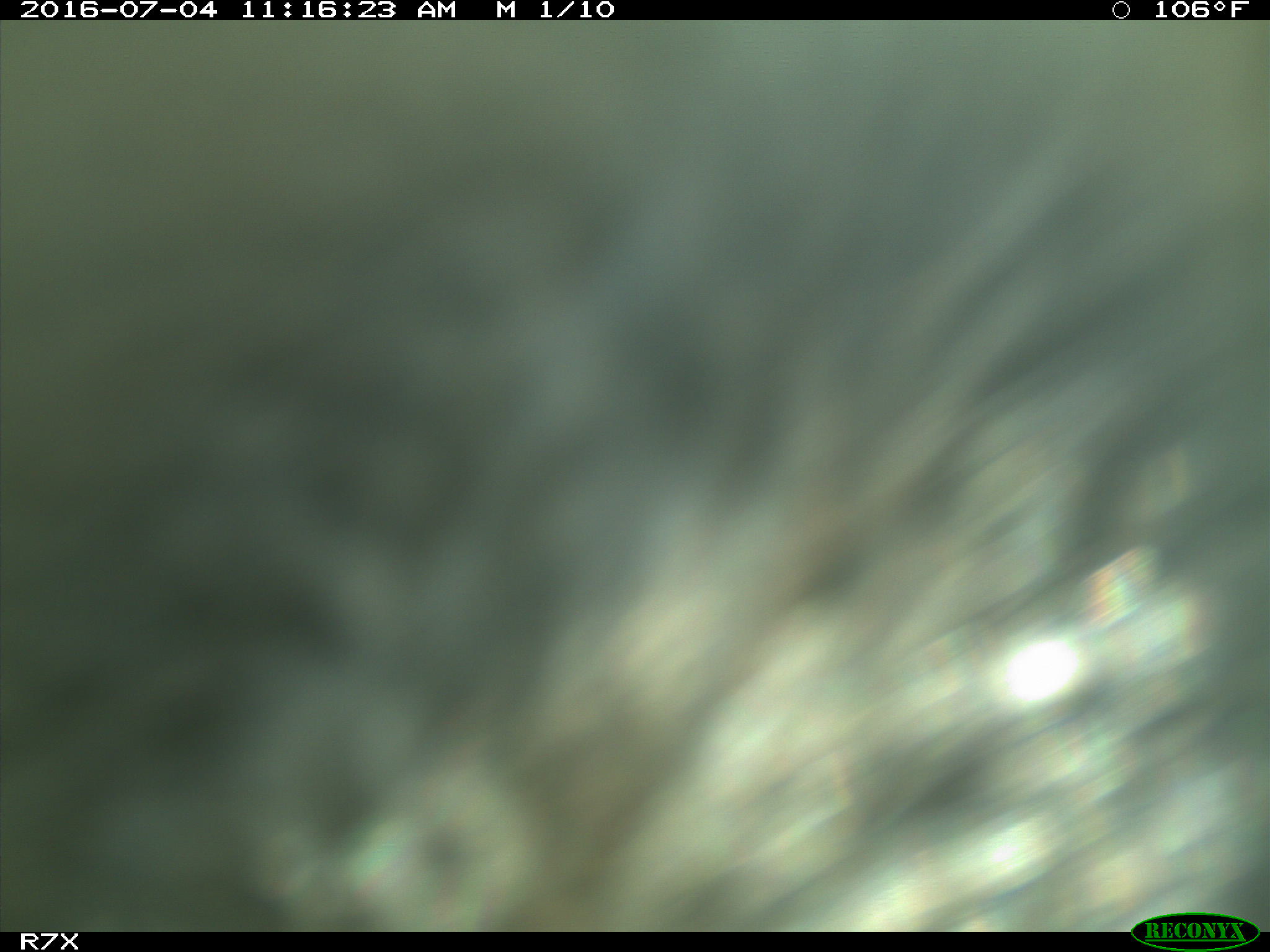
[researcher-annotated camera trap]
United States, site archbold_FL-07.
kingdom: Animalia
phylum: Chordata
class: Mammalia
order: Artiodactyla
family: Bovidae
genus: Bos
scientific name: Bos taurus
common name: domestic cow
Bos taurus (domestic cow).